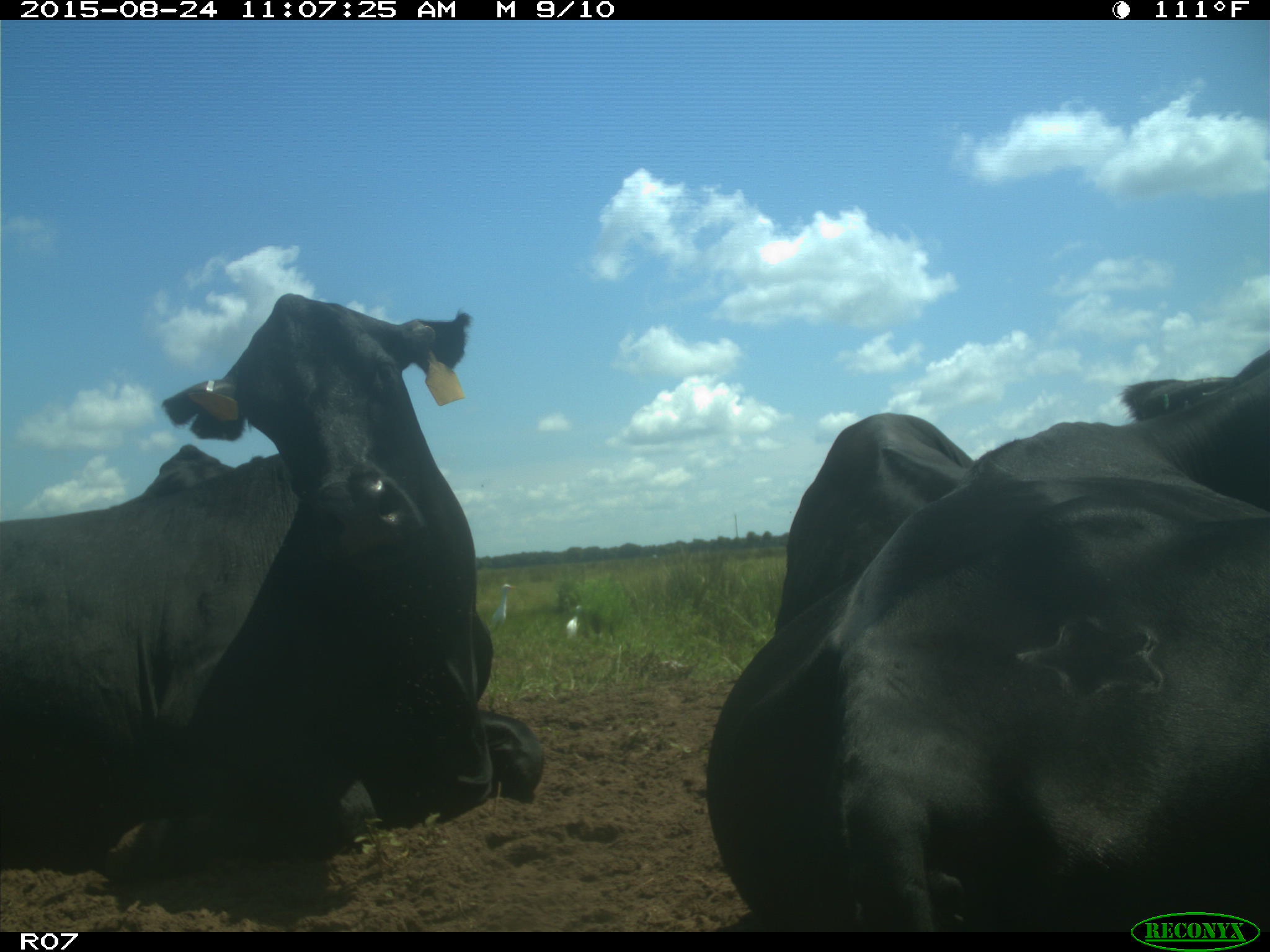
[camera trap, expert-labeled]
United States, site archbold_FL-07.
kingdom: Animalia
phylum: Chordata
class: Mammalia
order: Artiodactyla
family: Bovidae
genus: Bos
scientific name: Bos taurus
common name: domestic cow